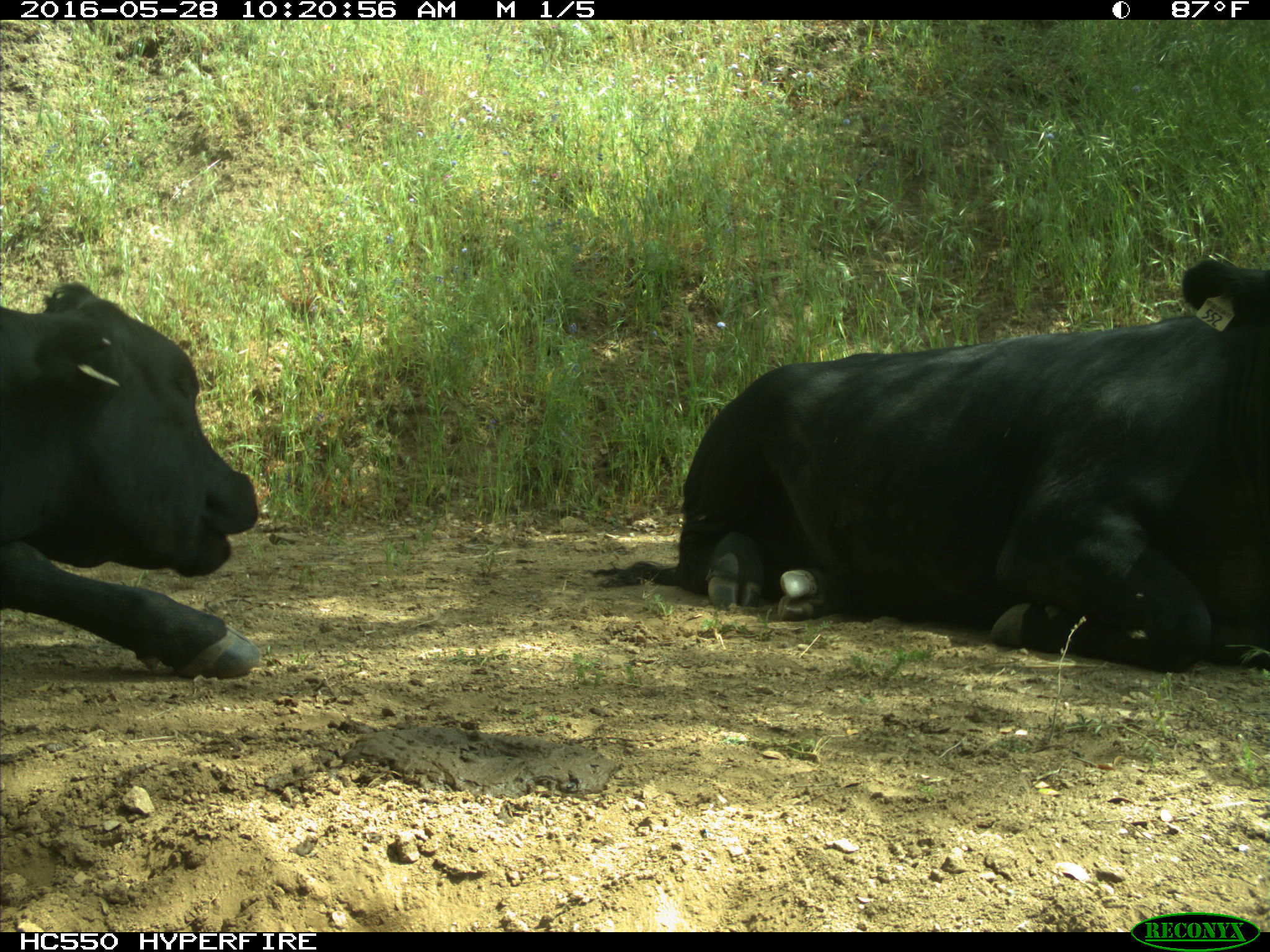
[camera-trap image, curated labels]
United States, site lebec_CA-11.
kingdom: Animalia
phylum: Chordata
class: Mammalia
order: Artiodactyla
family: Bovidae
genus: Bos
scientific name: Bos taurus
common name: domestic cow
Bos taurus (domestic cow).